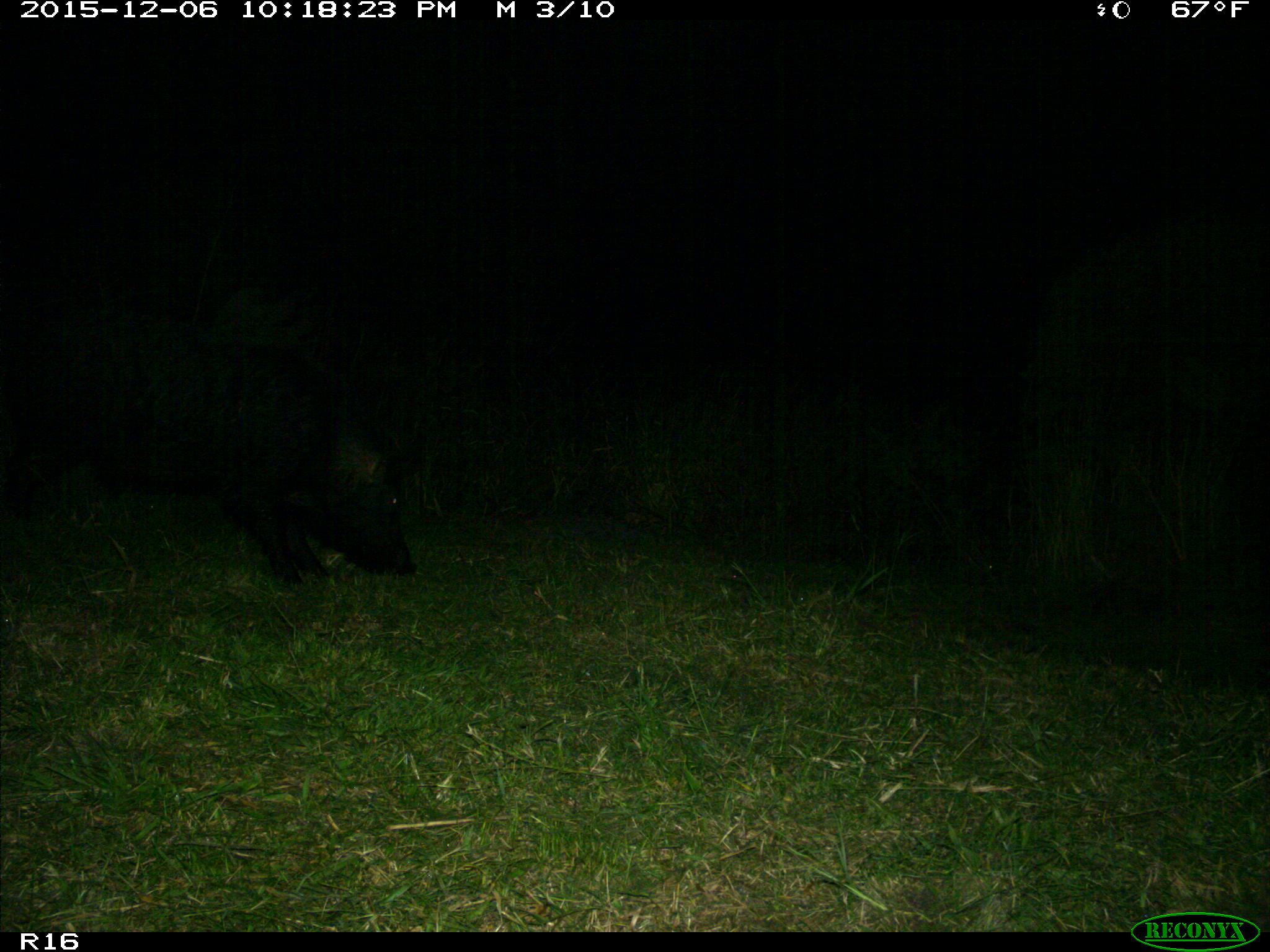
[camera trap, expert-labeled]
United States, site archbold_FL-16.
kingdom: Animalia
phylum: Chordata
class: Mammalia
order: Artiodactyla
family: Suidae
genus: Sus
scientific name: Sus scrofa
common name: wild boar